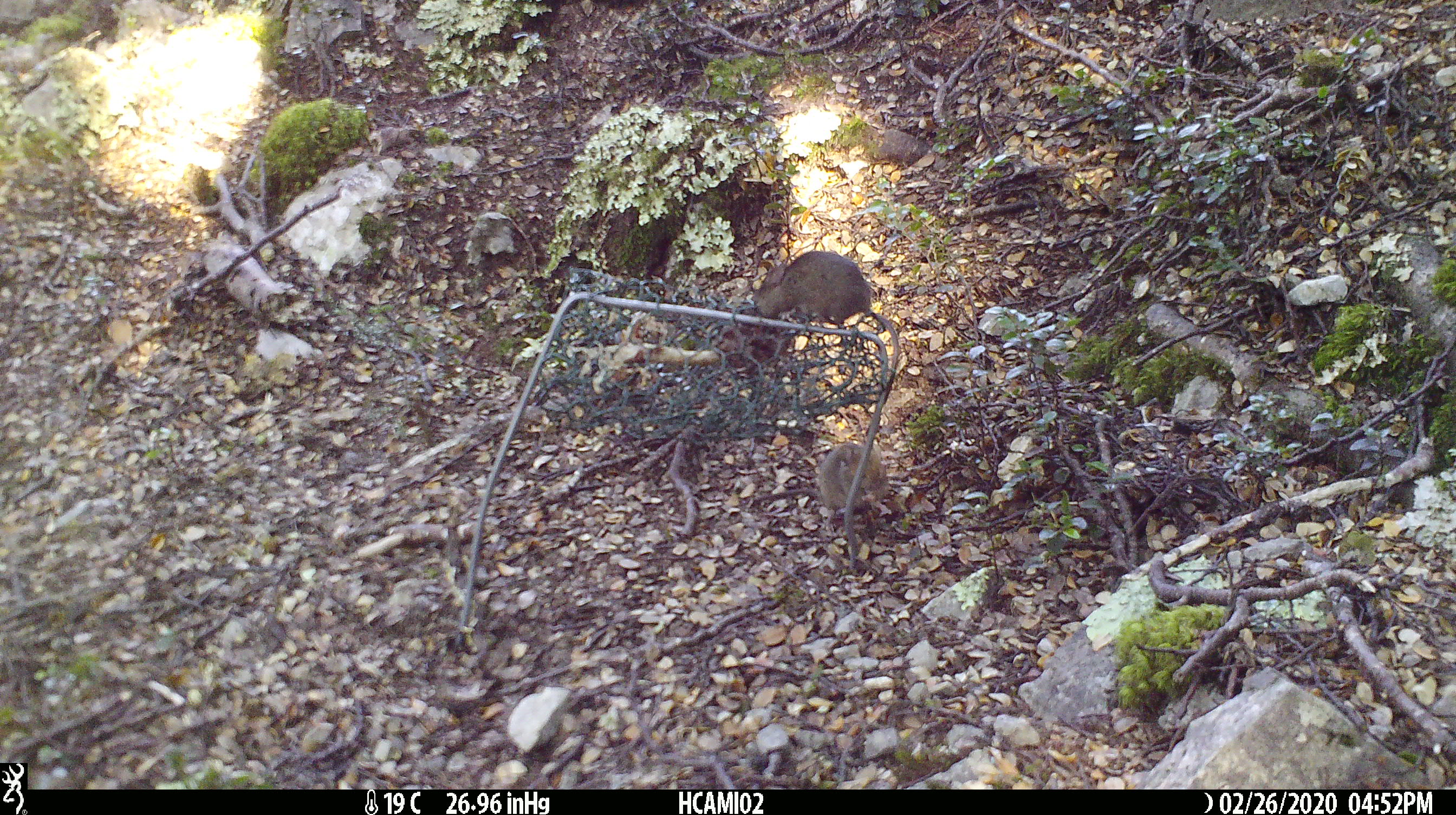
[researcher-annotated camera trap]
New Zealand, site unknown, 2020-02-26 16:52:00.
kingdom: Animalia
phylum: Chordata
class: Mammalia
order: Rodentia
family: Muridae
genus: Mus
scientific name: Mus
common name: mouse